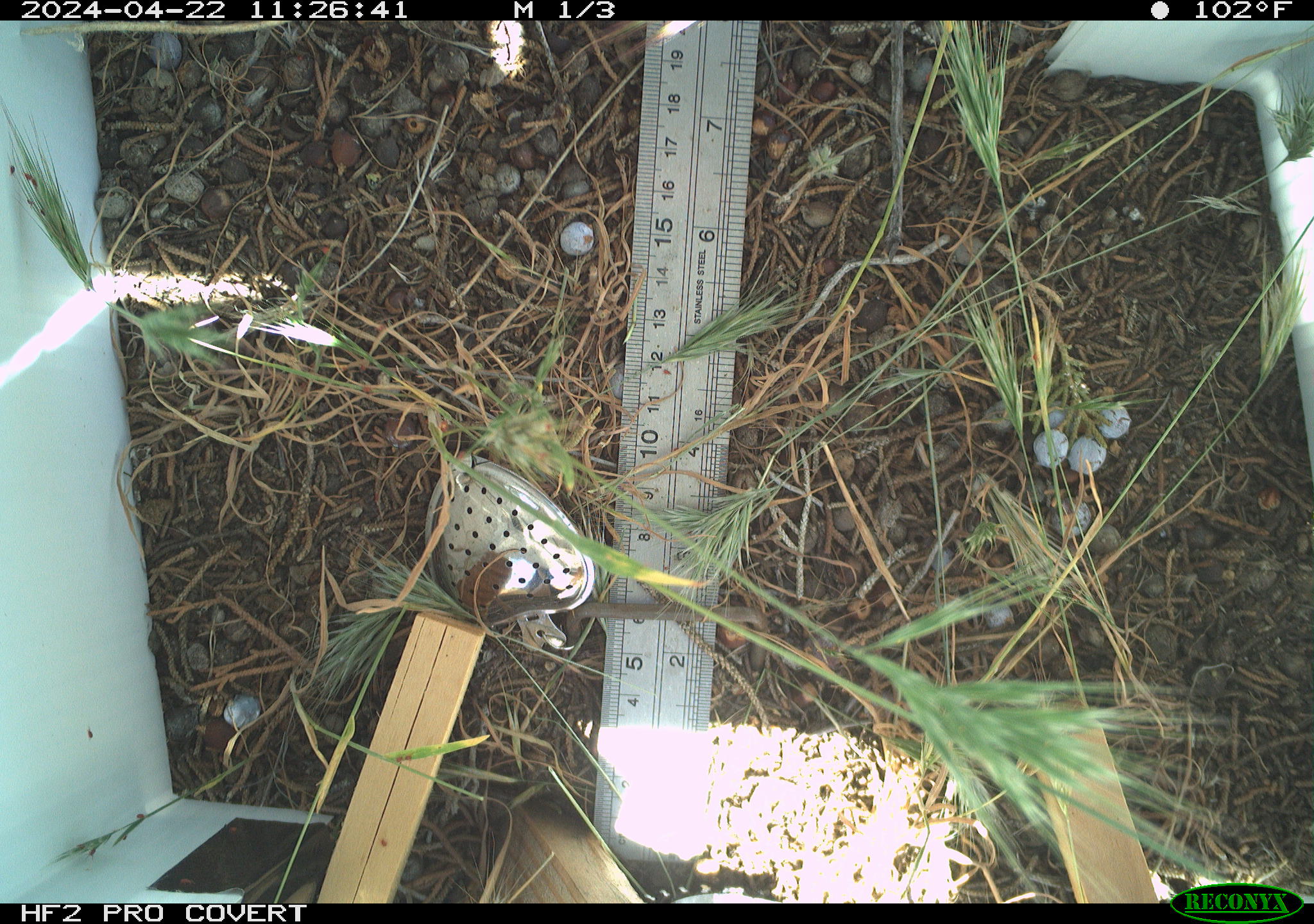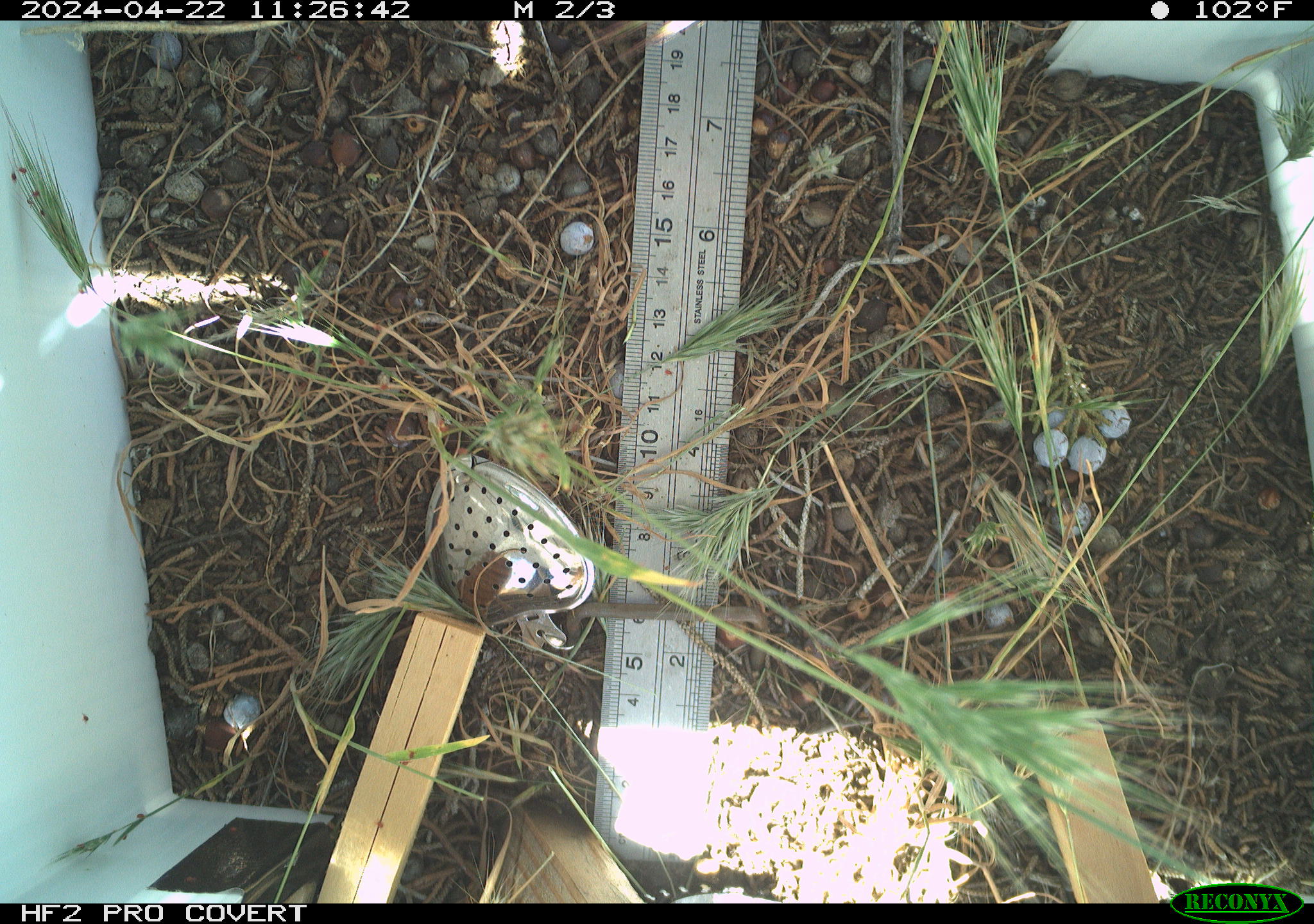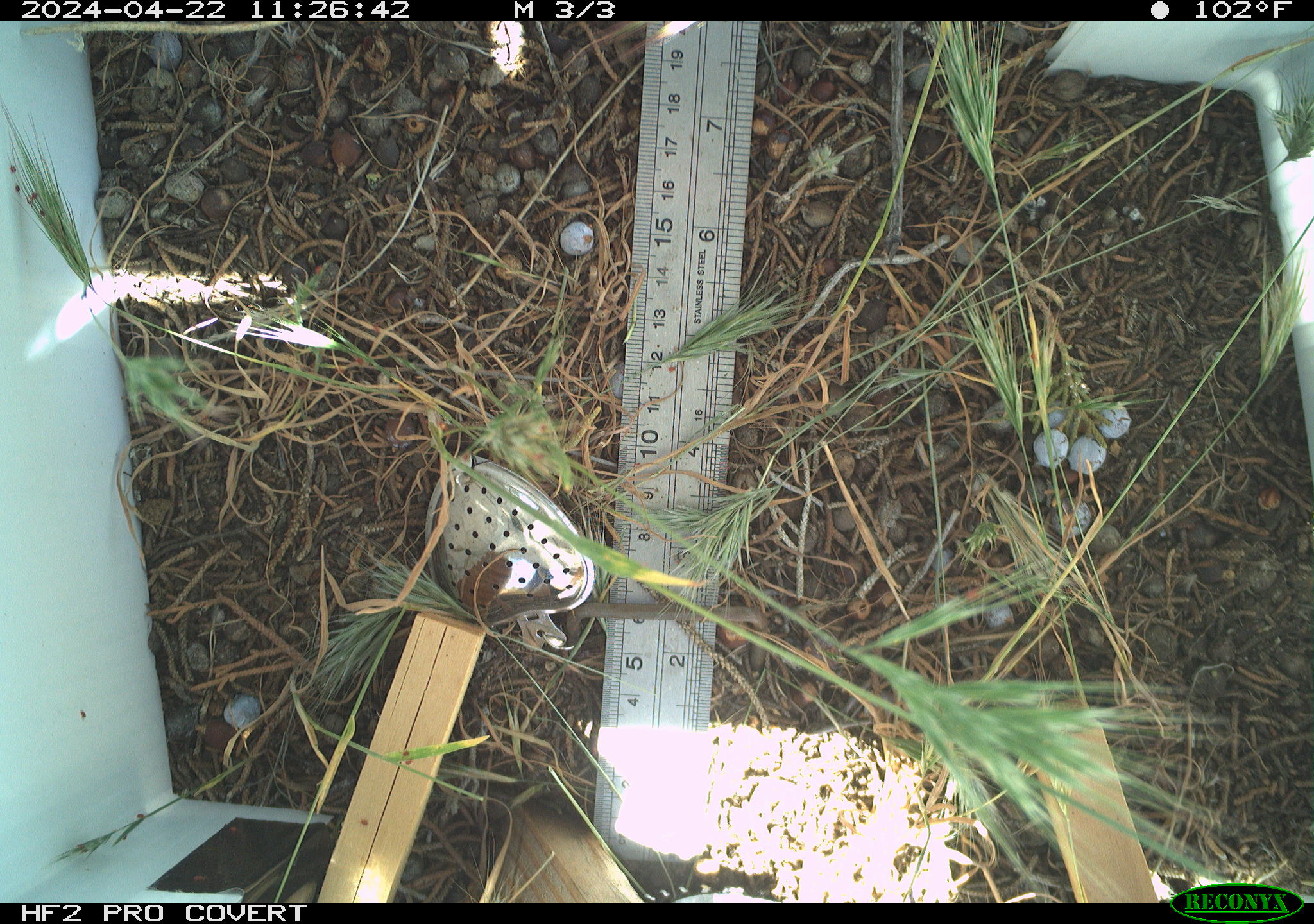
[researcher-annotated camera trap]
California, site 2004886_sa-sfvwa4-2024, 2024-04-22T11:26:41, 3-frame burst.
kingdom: Animalia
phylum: Arthropoda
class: Insecta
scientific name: Insecta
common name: insect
Insect (Insecta).